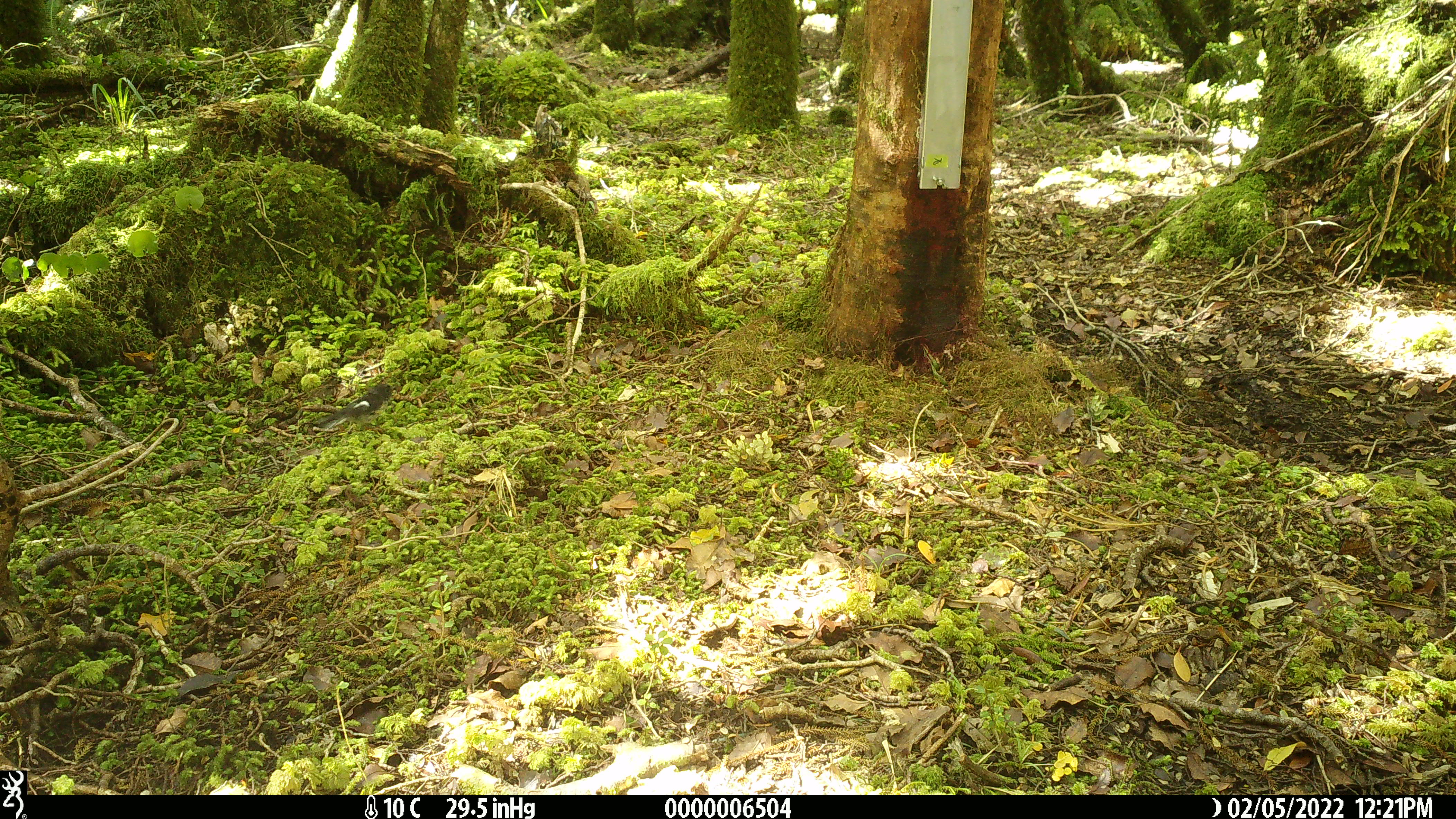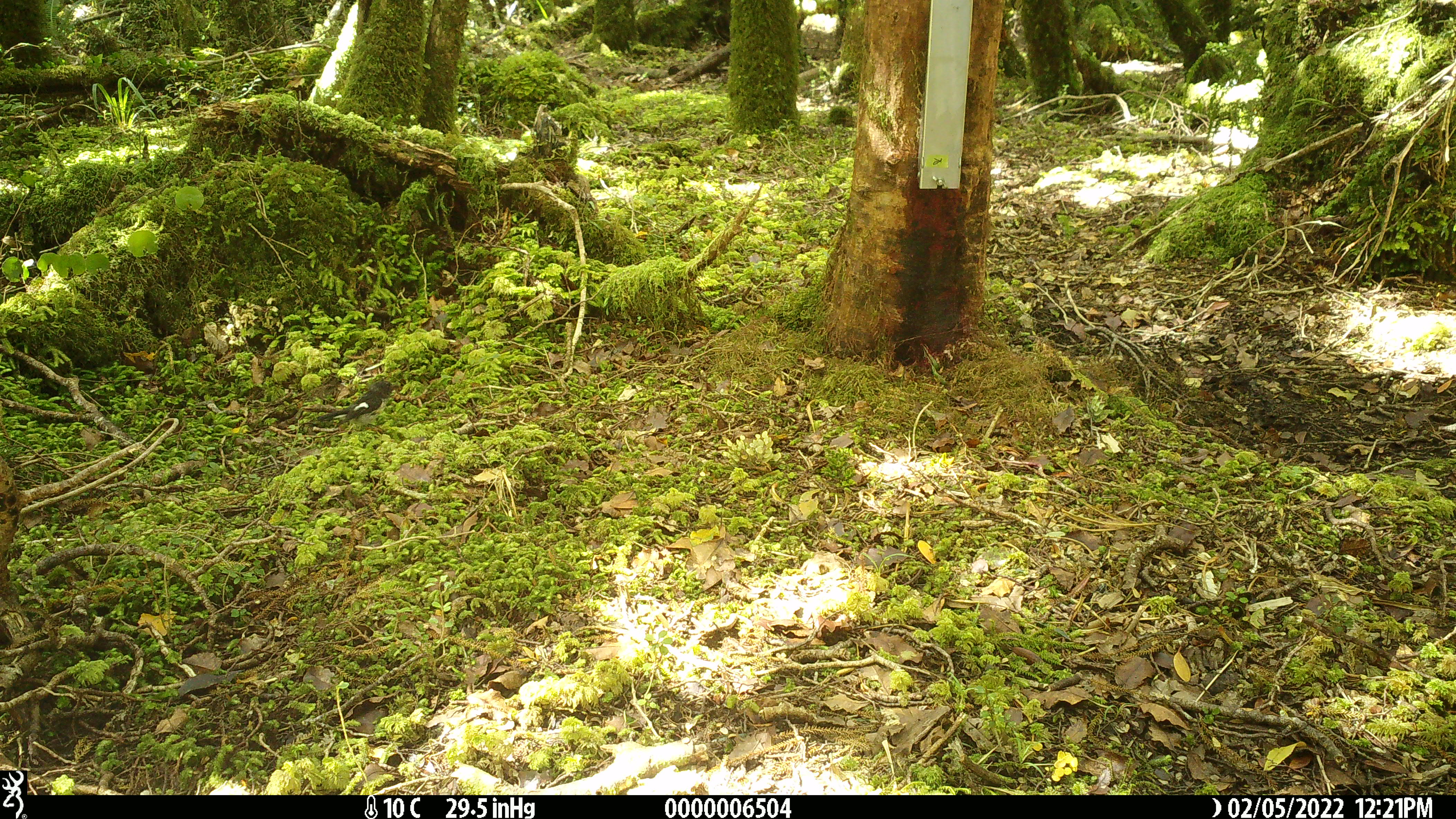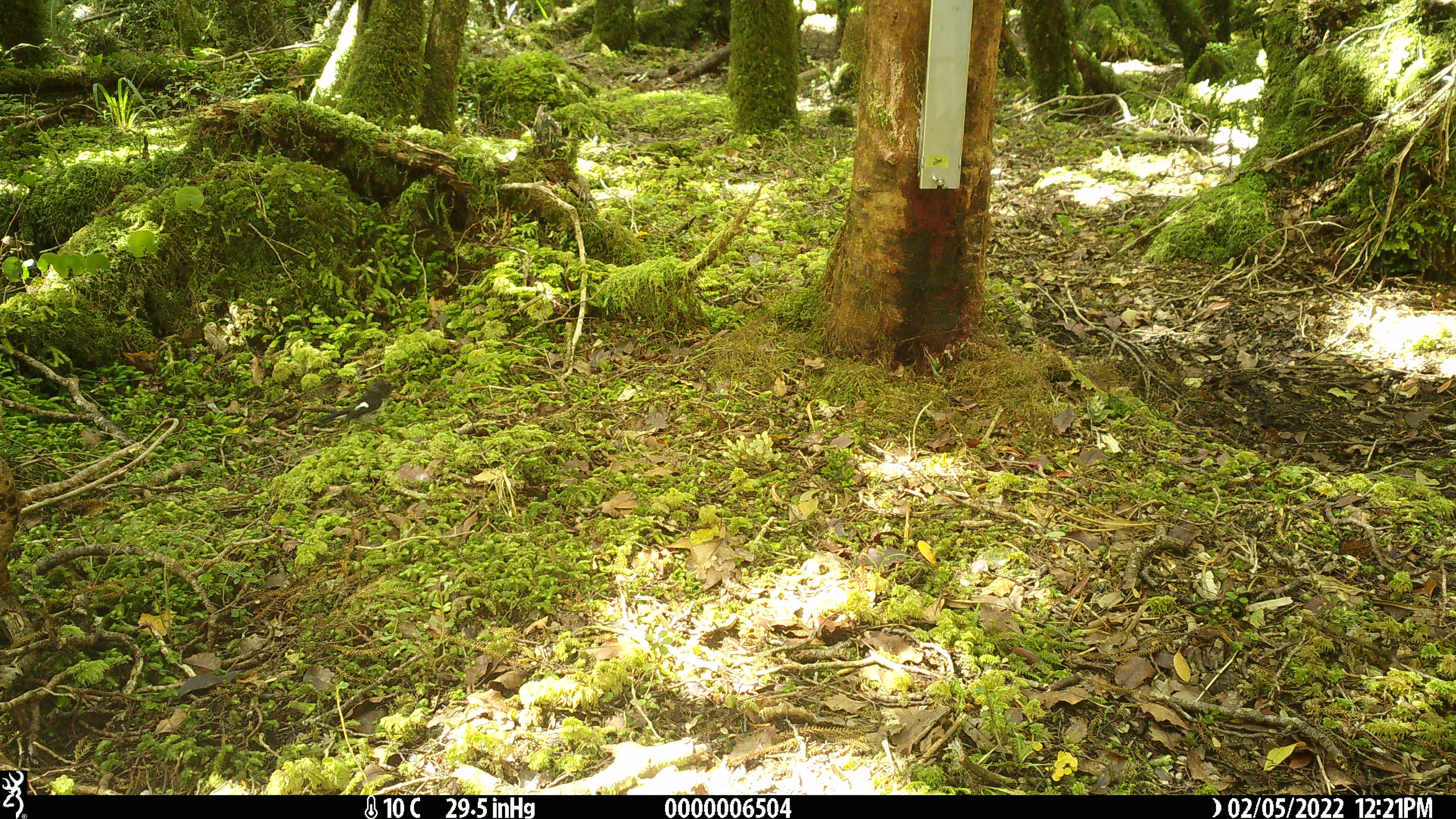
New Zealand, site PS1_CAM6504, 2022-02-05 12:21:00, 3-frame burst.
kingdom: Animalia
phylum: Chordata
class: Aves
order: Passeriformes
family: Petroicidae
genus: Petroica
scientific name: Petroica macrocephala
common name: tomtit